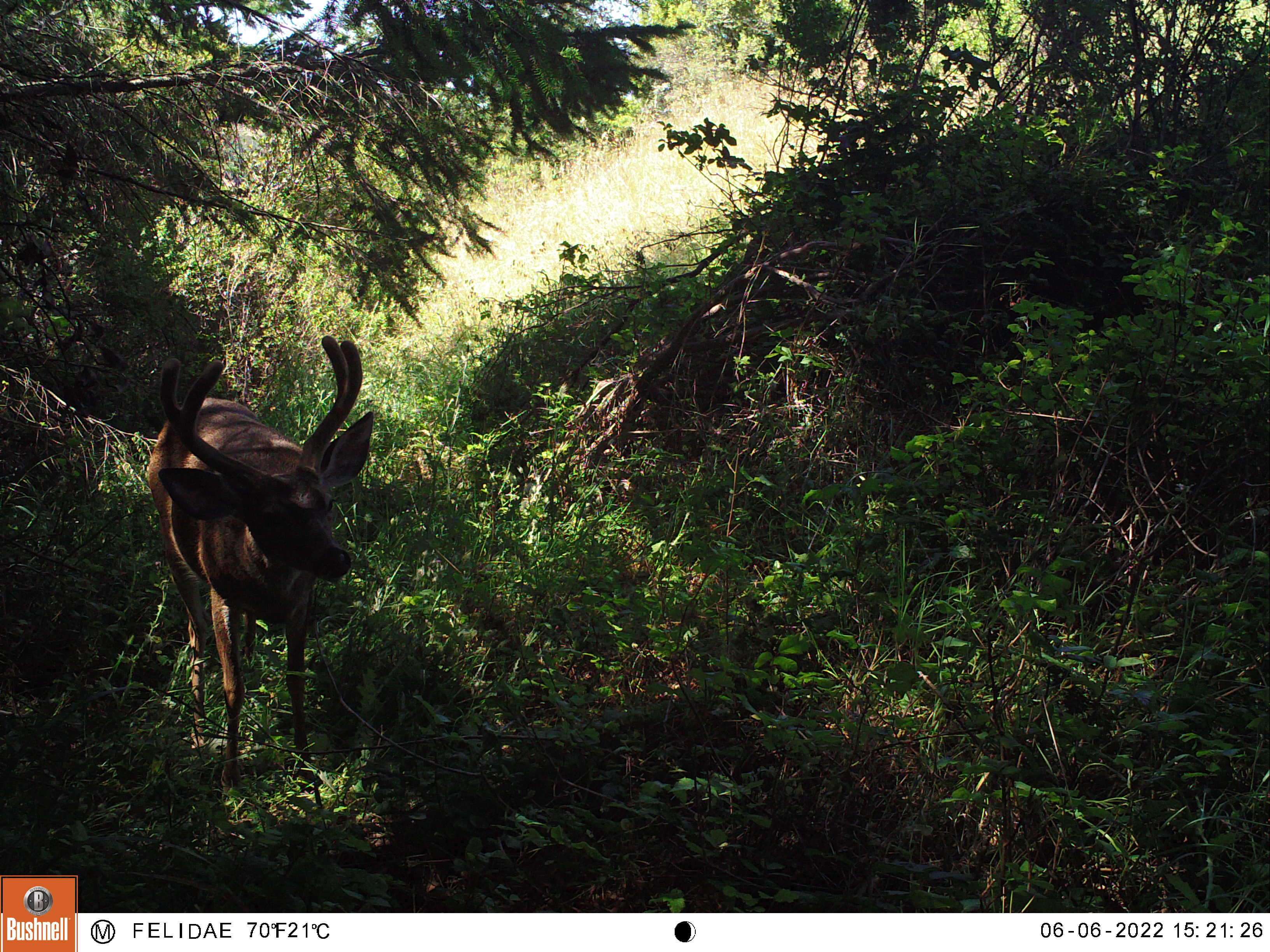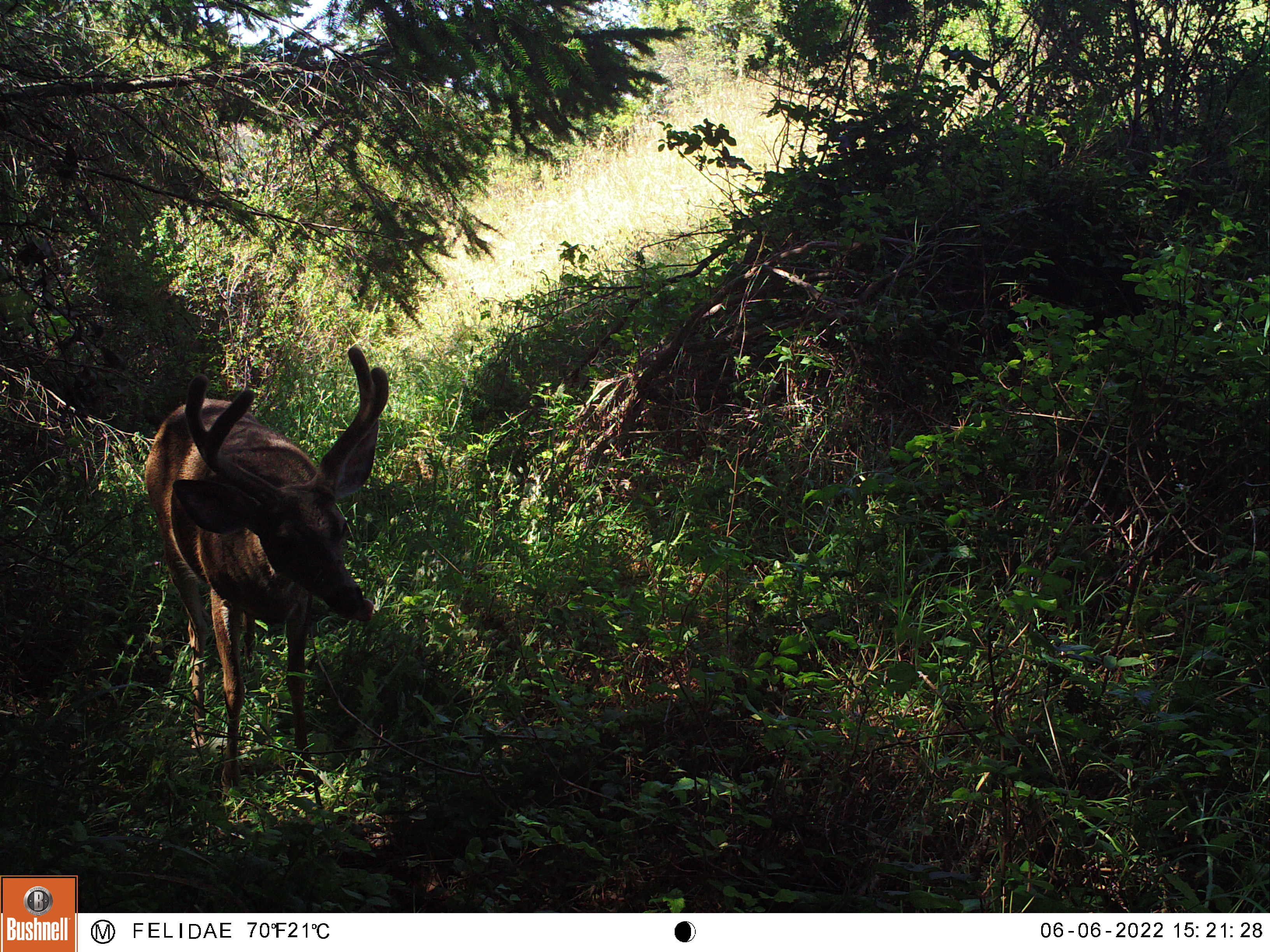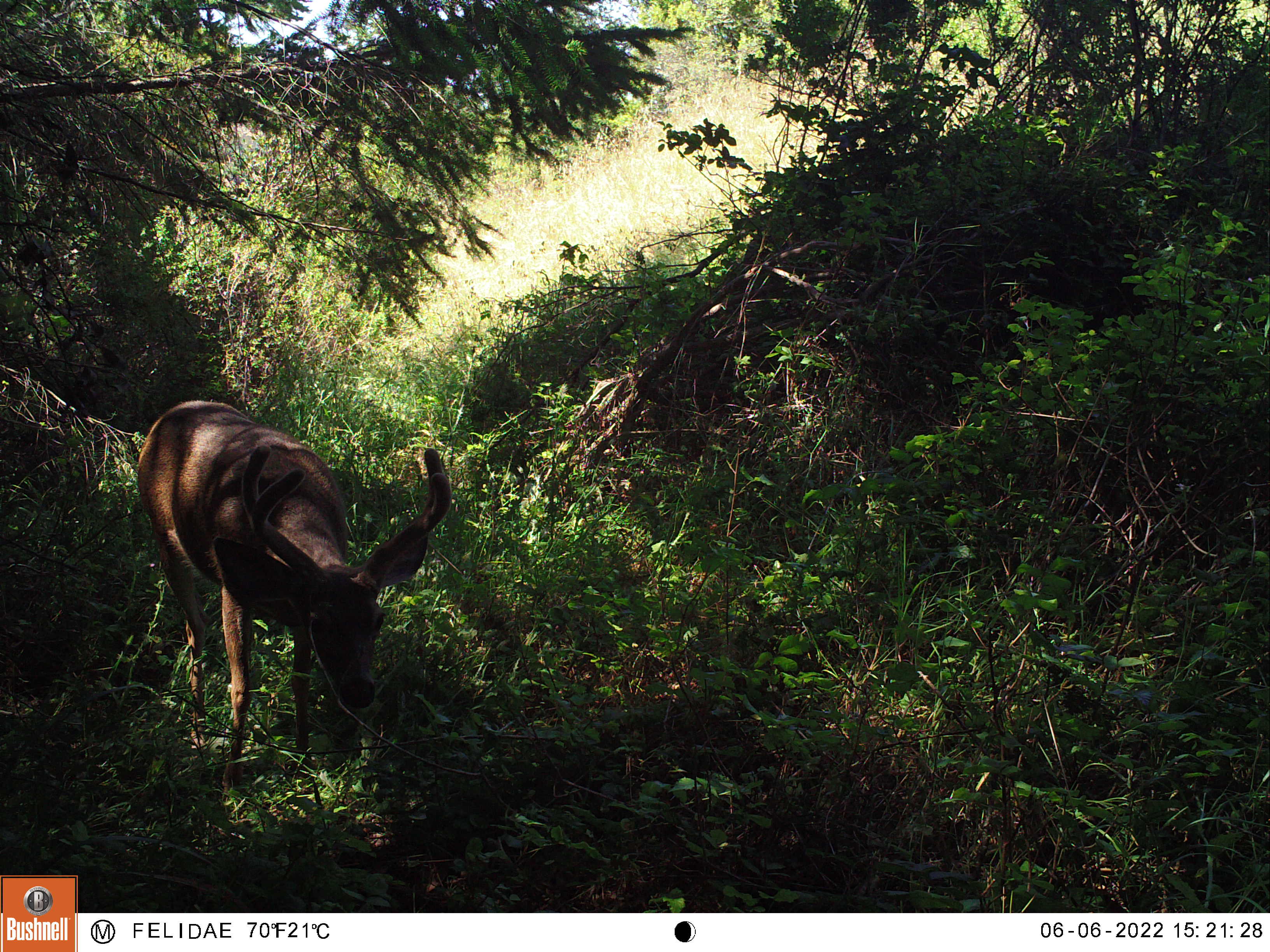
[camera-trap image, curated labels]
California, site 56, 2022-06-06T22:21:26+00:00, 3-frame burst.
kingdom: Animalia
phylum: Chordata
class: Mammalia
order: Artiodactyla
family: Cervidae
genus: Odocoileus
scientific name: Odocoileus hemionus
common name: mule deer